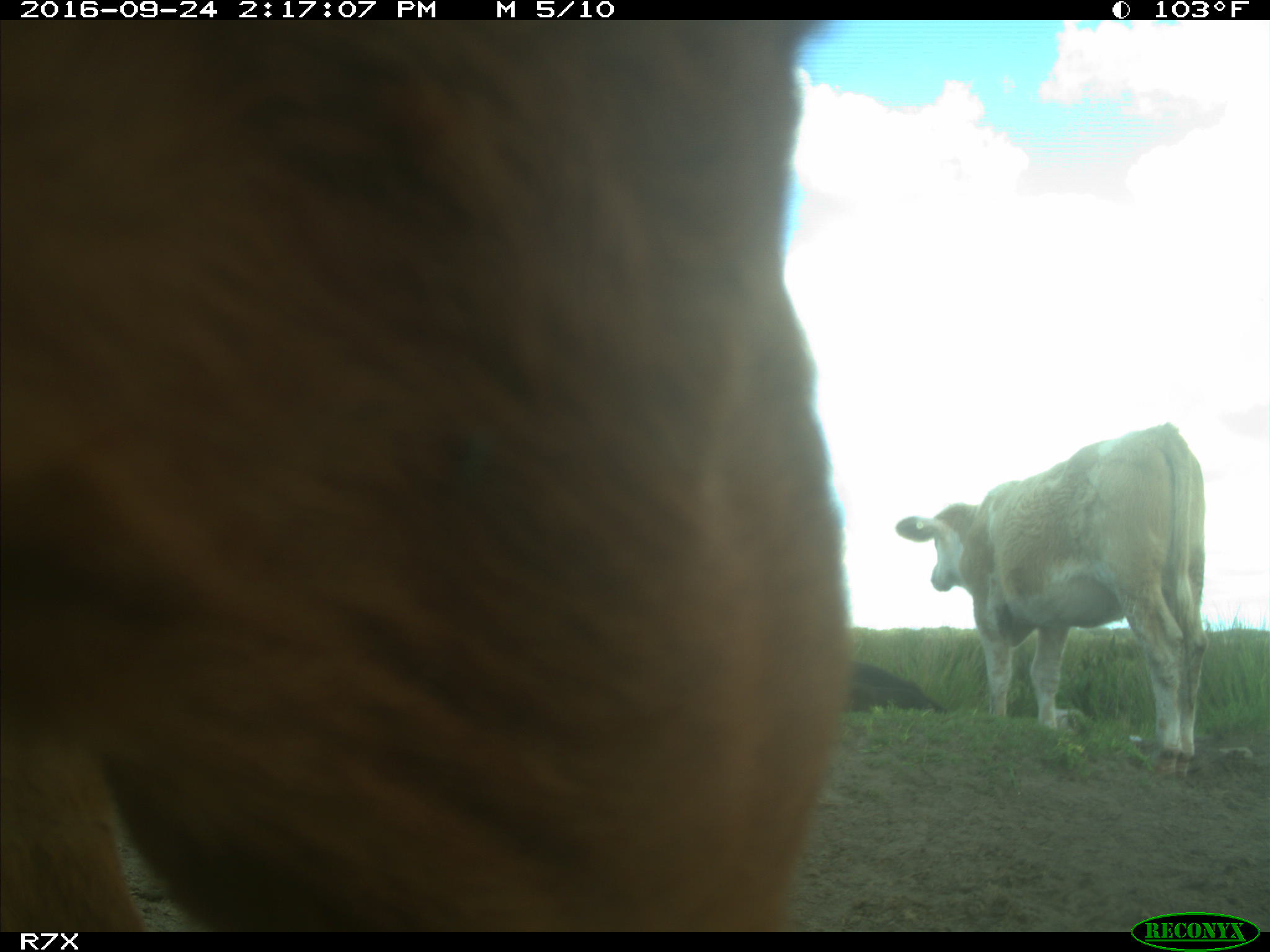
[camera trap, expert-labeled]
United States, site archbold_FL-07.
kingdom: Animalia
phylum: Chordata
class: Mammalia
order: Artiodactyla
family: Bovidae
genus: Bos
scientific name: Bos taurus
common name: domestic cow